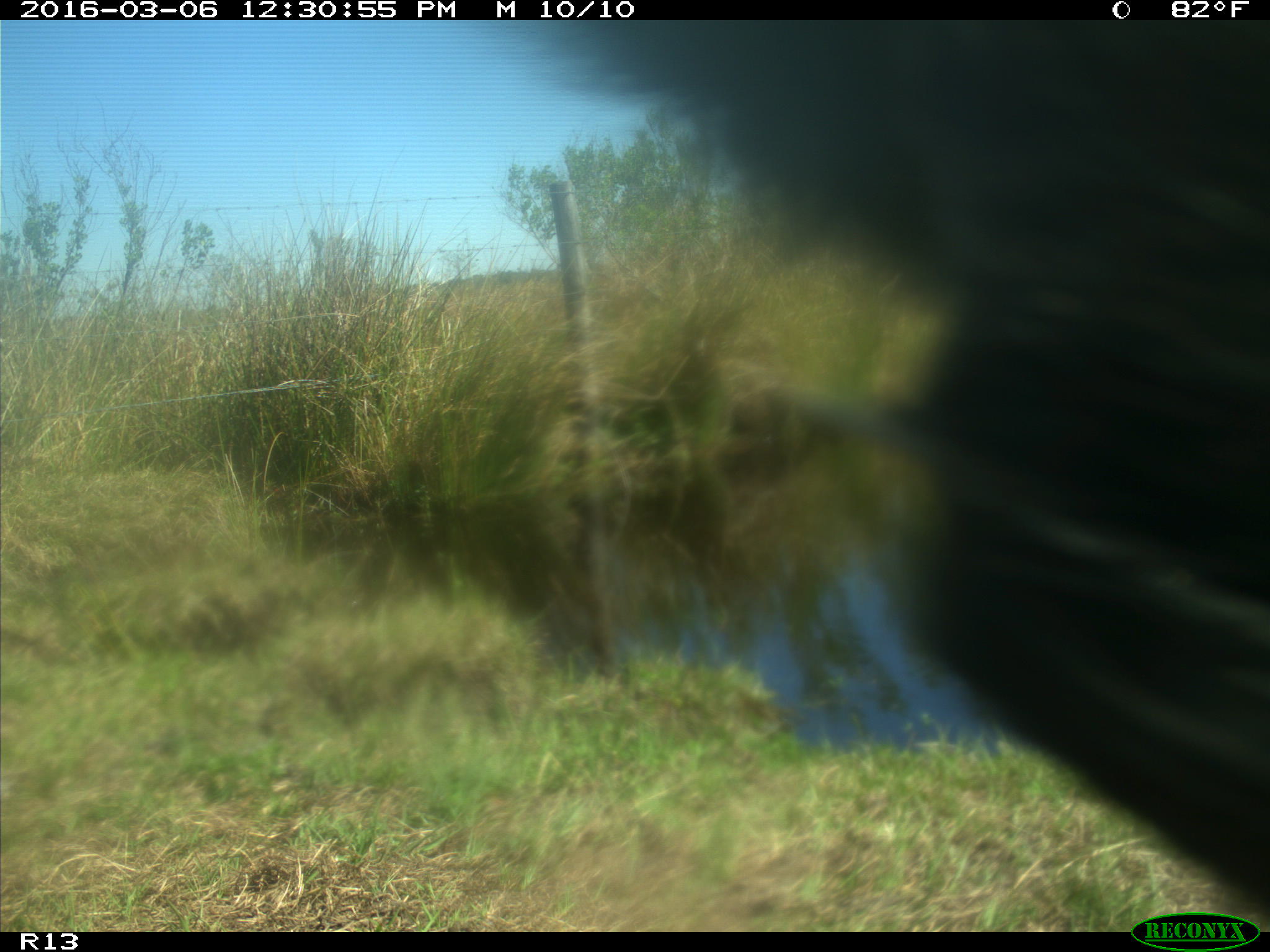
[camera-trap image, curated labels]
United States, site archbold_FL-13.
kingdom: Animalia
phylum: Chordata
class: Mammalia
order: Artiodactyla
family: Bovidae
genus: Bos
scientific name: Bos taurus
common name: domestic cow